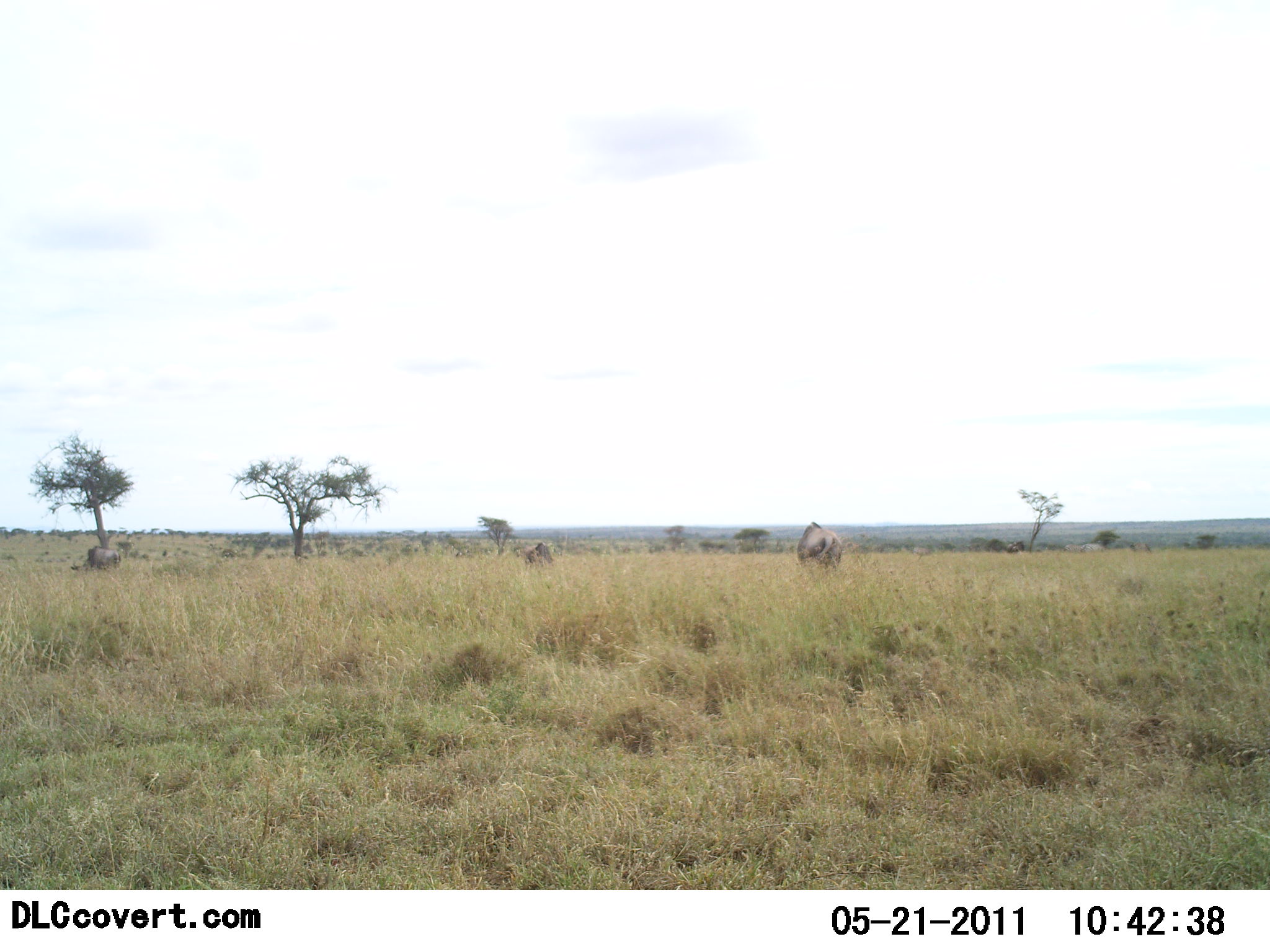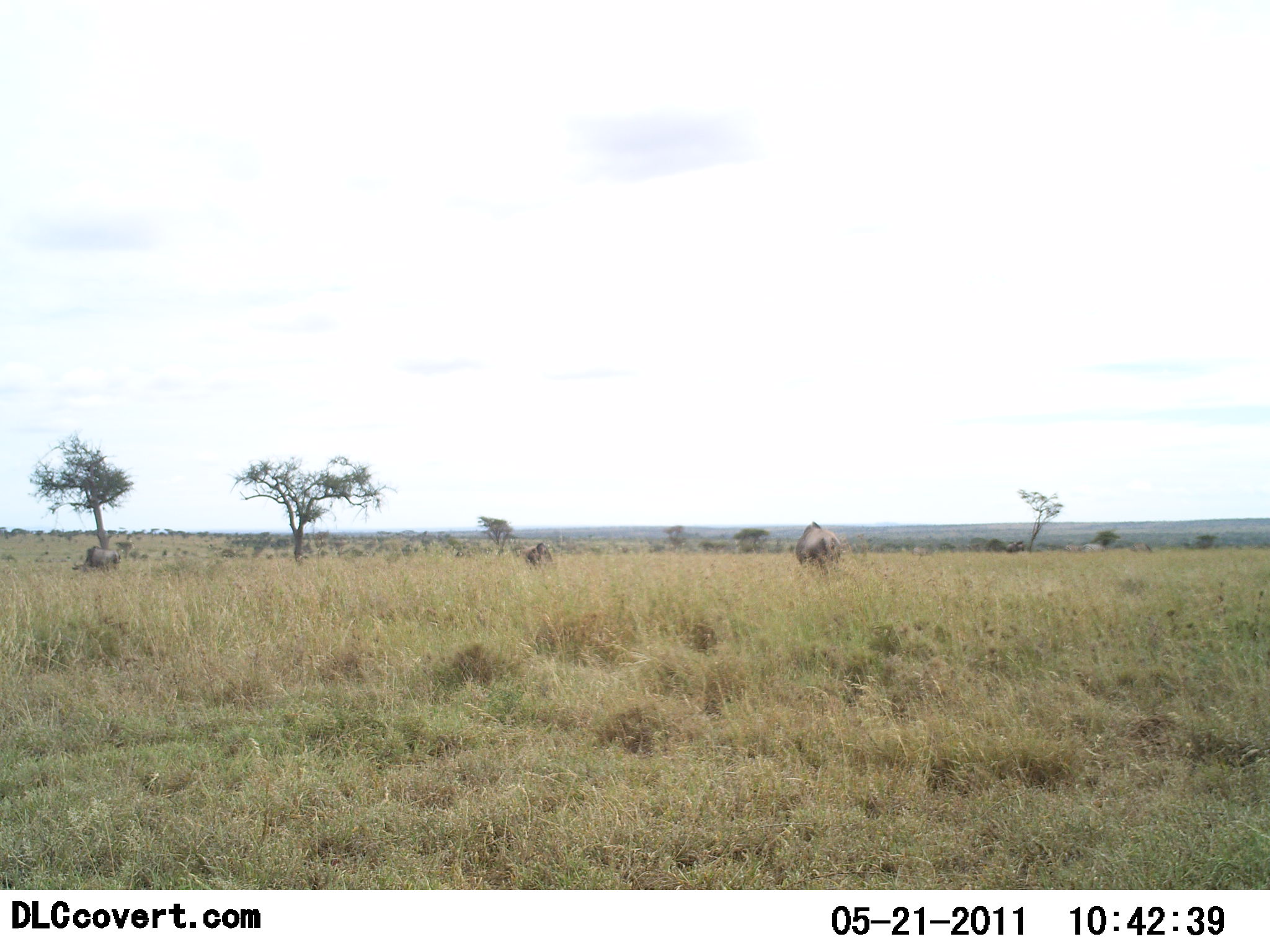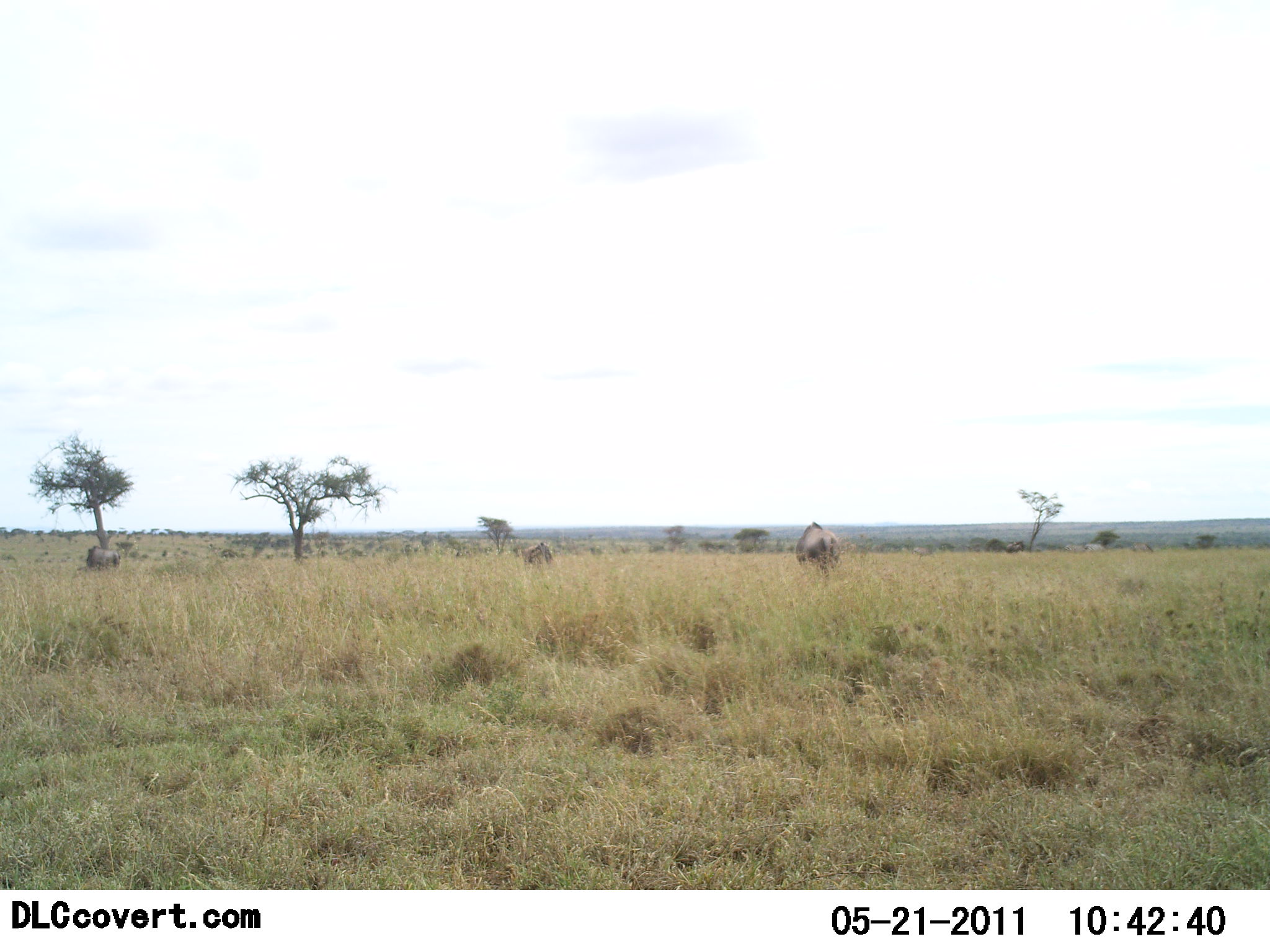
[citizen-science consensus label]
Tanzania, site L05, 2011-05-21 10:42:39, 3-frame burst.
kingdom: Animalia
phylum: Chordata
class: Mammalia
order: Artiodactyla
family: Bovidae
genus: Connochaetes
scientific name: Connochaetes taurinus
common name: blue wildebeest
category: wildebeest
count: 4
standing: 50%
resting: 0%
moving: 17%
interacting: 0%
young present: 0%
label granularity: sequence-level